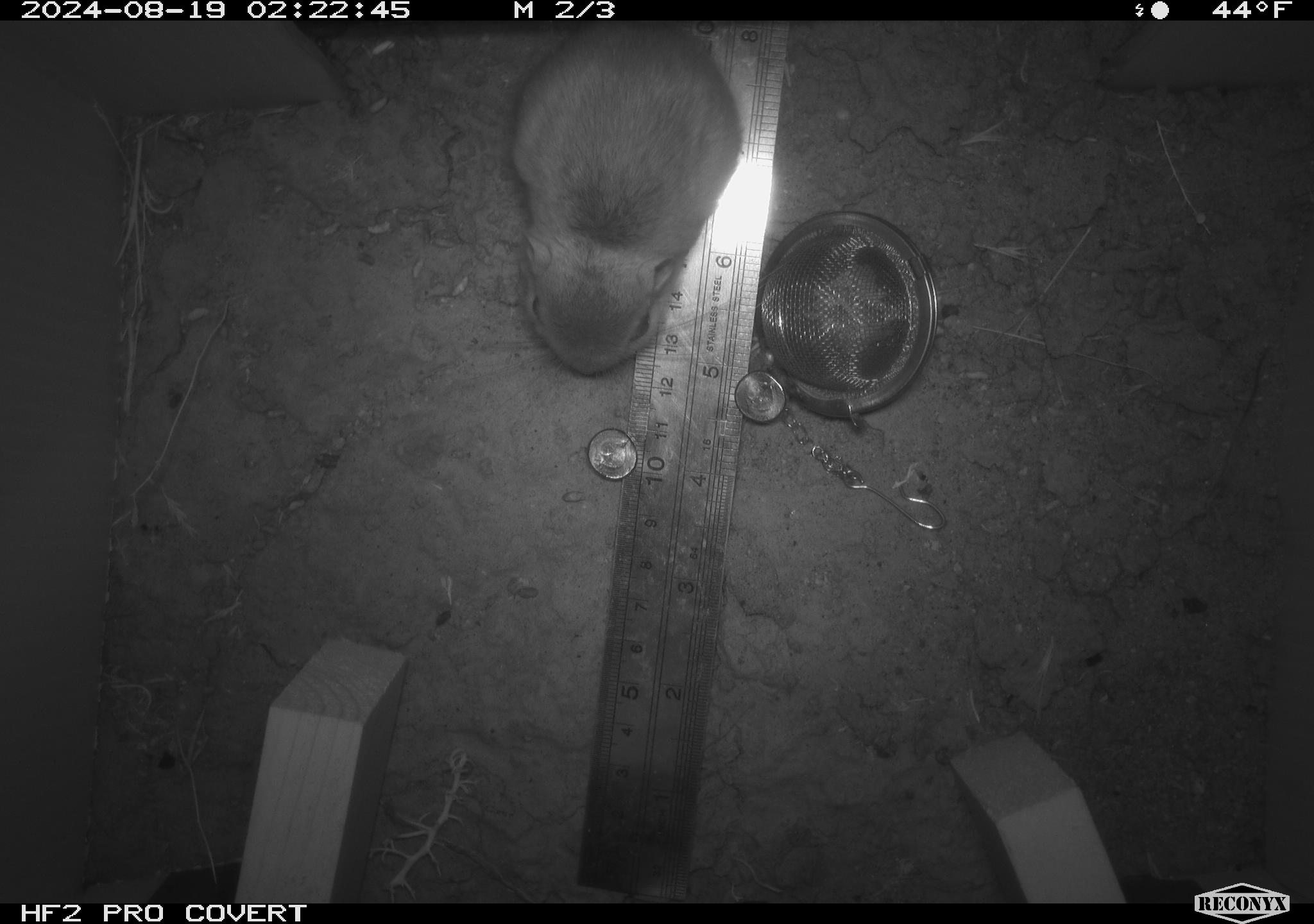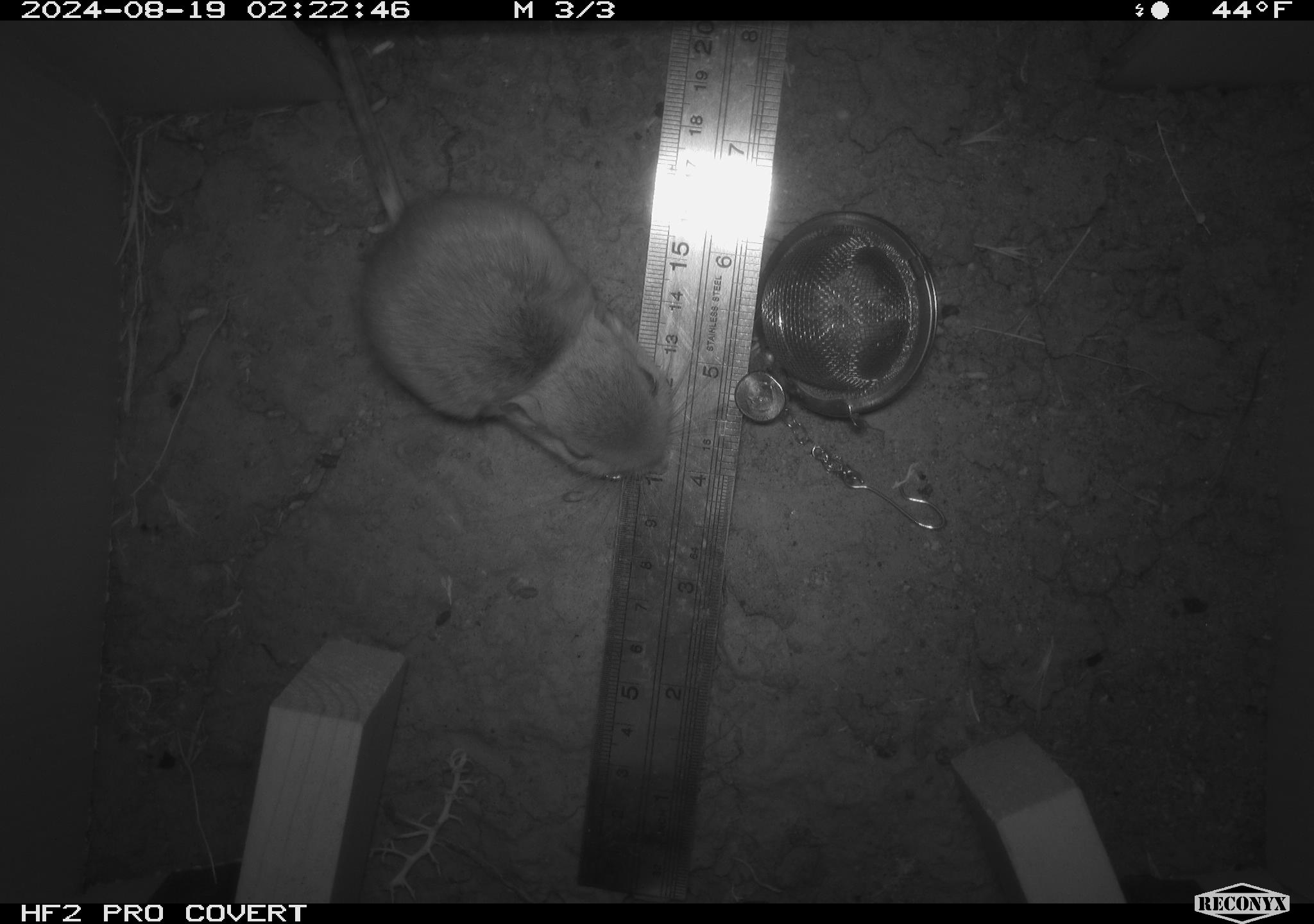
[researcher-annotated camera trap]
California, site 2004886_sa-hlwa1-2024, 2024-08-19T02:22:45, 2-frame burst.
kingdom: Animalia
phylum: Chordata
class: Mammalia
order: Rodentia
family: Heteromyidae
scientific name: Heteromyidae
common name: kangaroo rats and pocket mice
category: heteromyidae family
Heteromyidae family (kangaroo rats and pocket mice) (Heteromyidae).